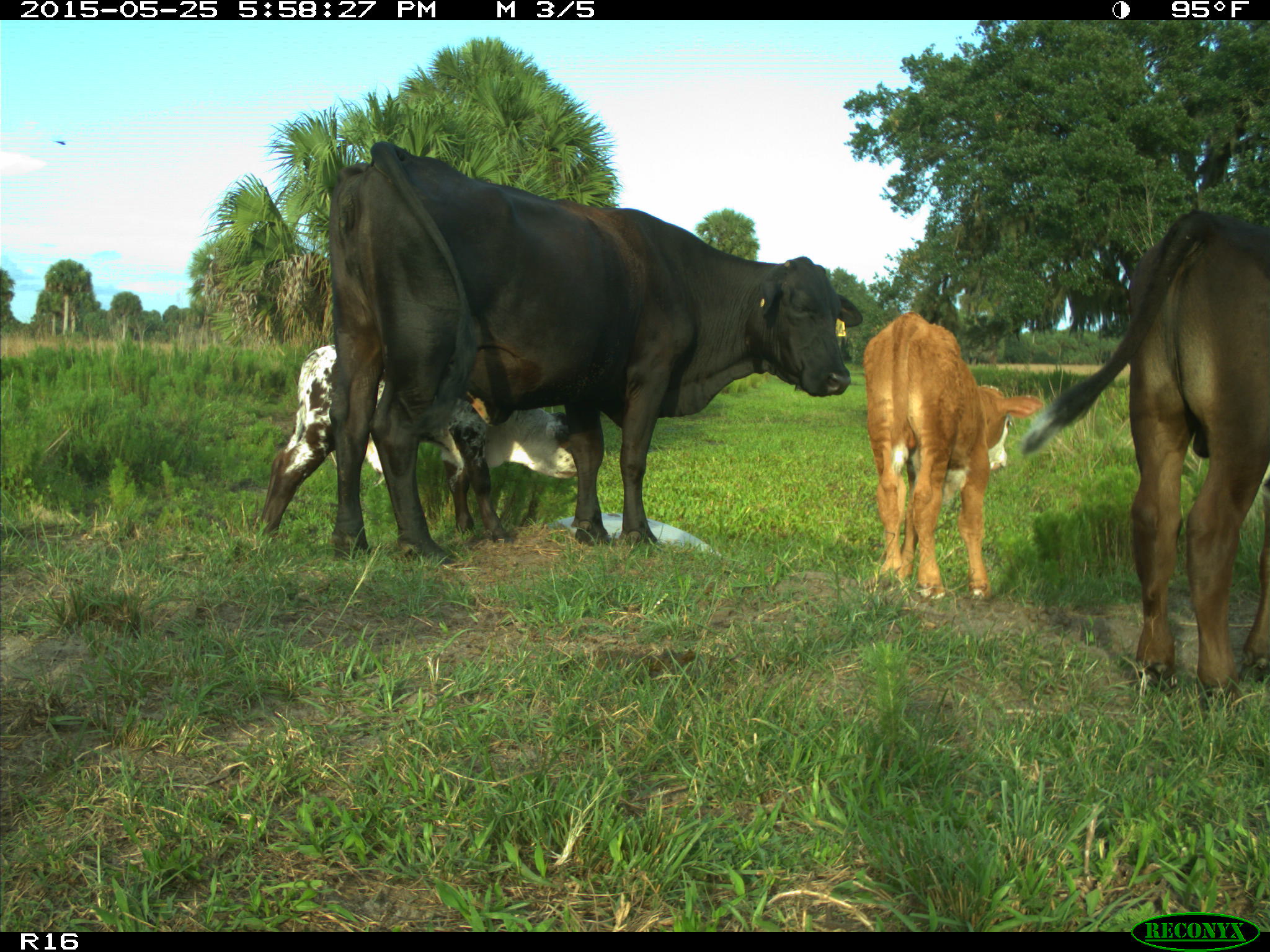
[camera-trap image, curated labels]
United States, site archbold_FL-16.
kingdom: Animalia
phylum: Chordata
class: Mammalia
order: Artiodactyla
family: Bovidae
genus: Bos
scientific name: Bos taurus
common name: domestic cow